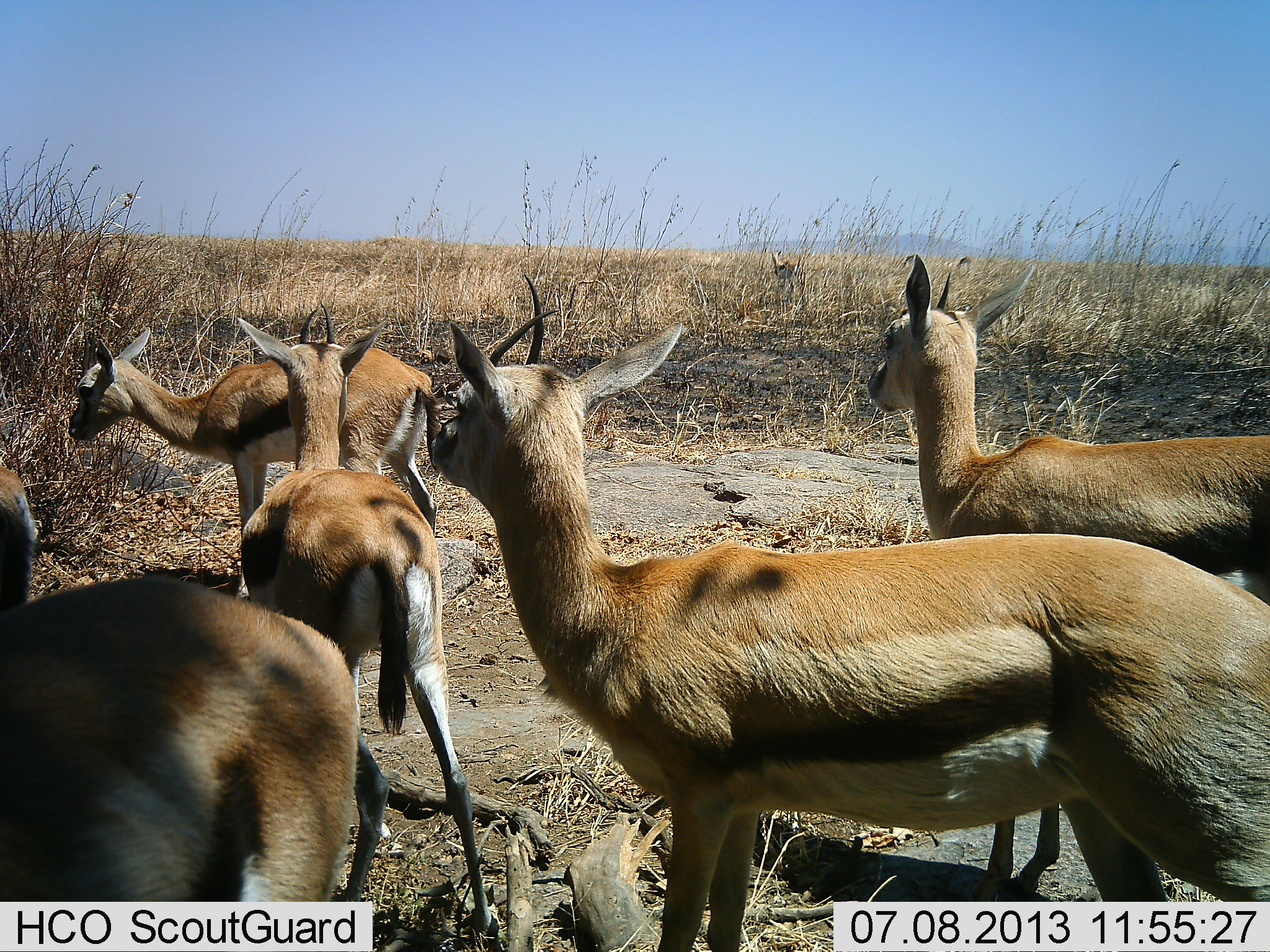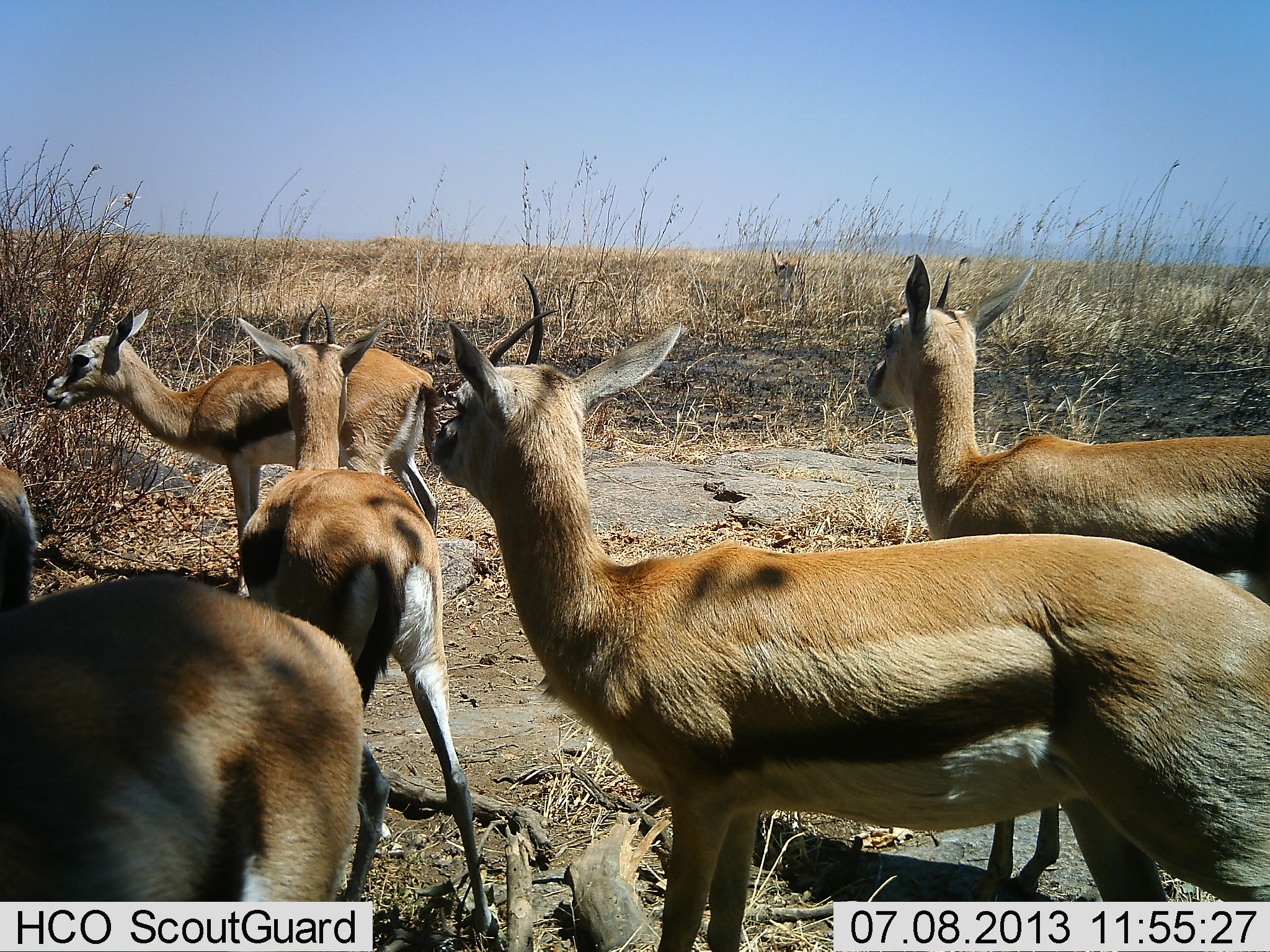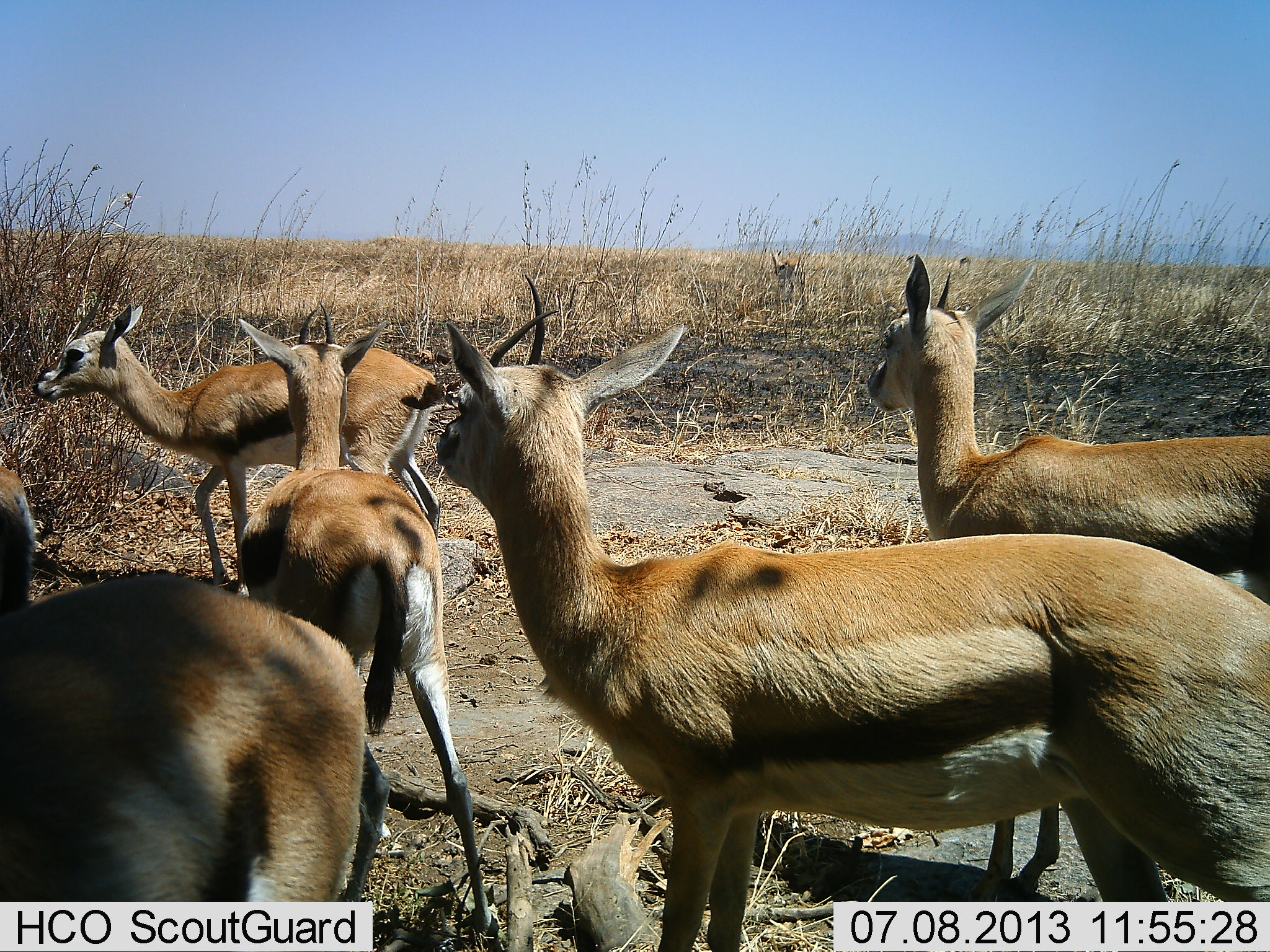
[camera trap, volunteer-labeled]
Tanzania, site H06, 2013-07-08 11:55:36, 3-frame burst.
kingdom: Animalia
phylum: Chordata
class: Mammalia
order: Artiodactyla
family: Bovidae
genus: Eudorcas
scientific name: Eudorcas thomsonii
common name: thomson's gazelle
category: gazellethomsons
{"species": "gazellethomsons (thomson's gazelle) (Eudorcas thomsonii)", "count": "6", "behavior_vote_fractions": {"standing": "100%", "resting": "0%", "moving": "8%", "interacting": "4%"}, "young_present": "4%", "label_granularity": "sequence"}